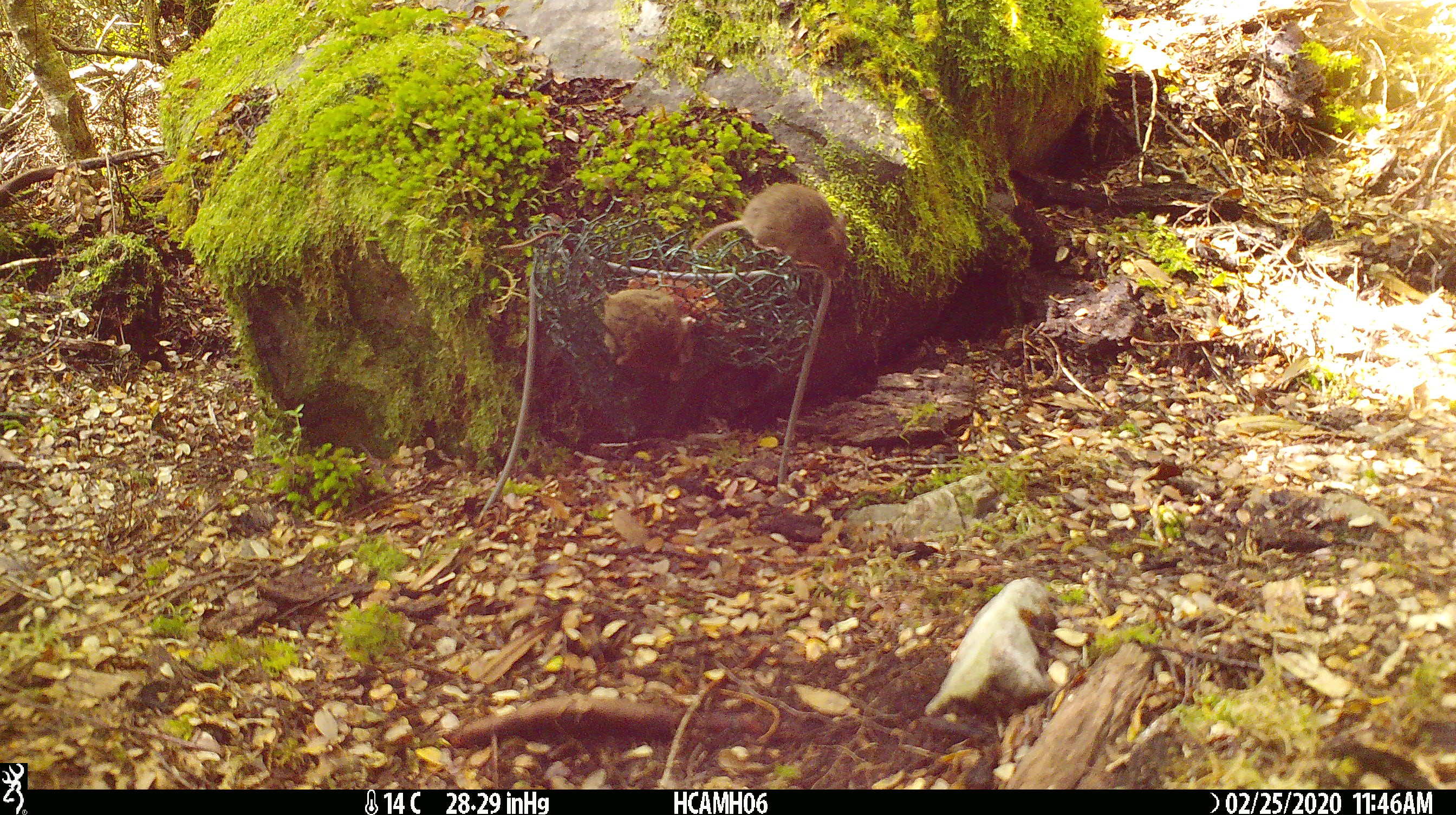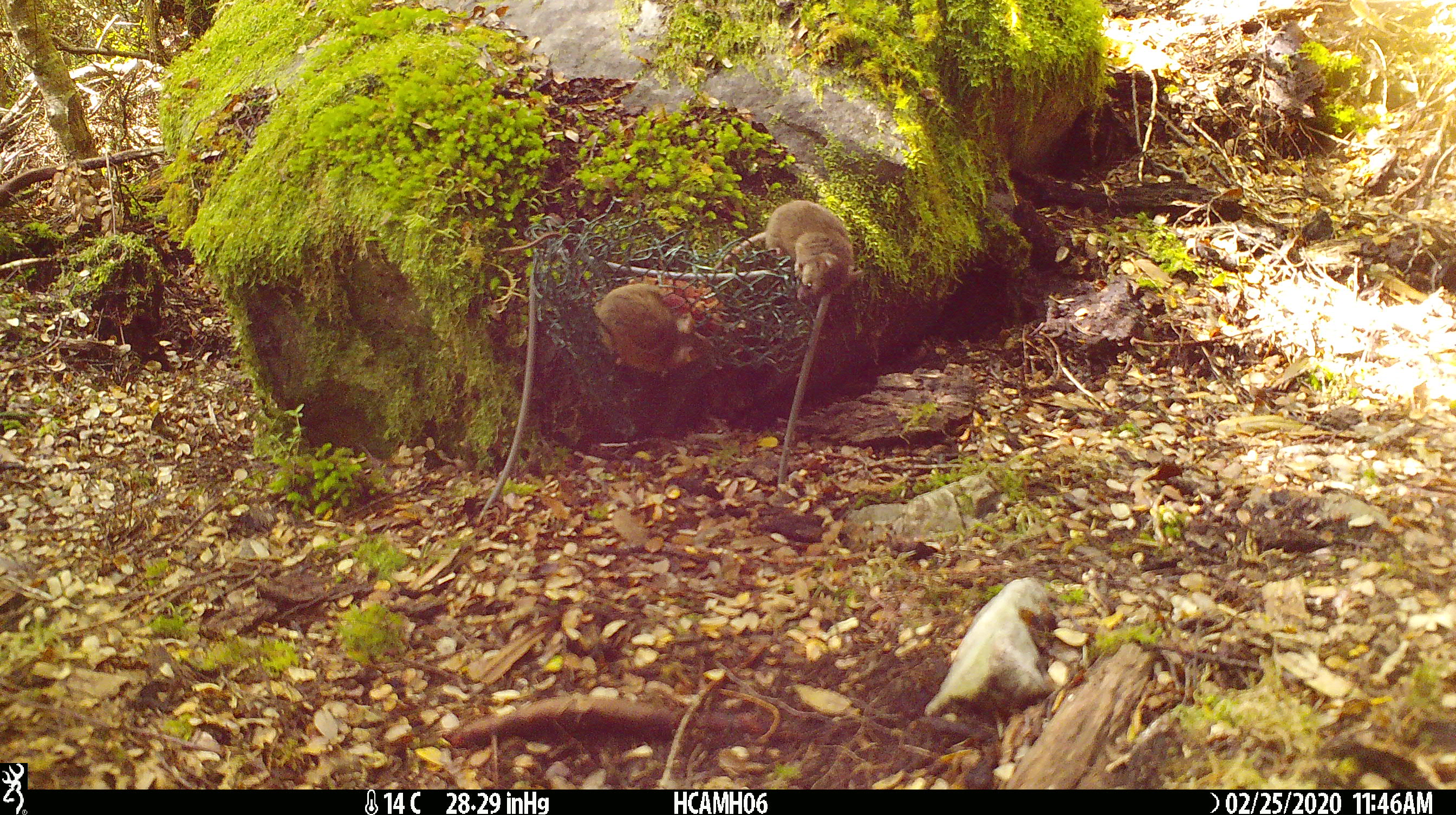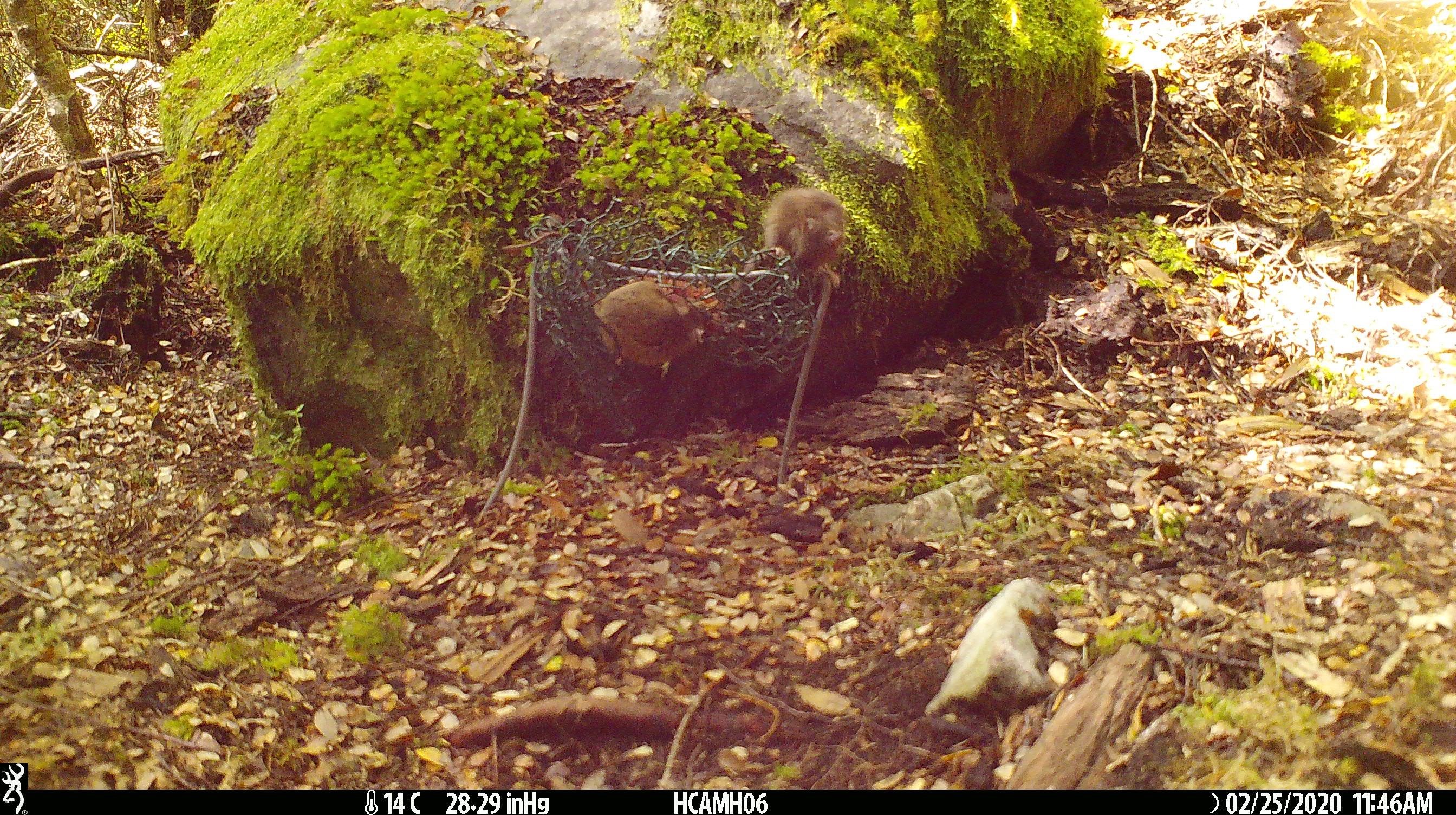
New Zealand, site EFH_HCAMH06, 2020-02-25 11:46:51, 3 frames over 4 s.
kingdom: Animalia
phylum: Chordata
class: Mammalia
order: Rodentia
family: Muridae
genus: Mus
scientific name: Mus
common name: mouse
Mouse (Mus).